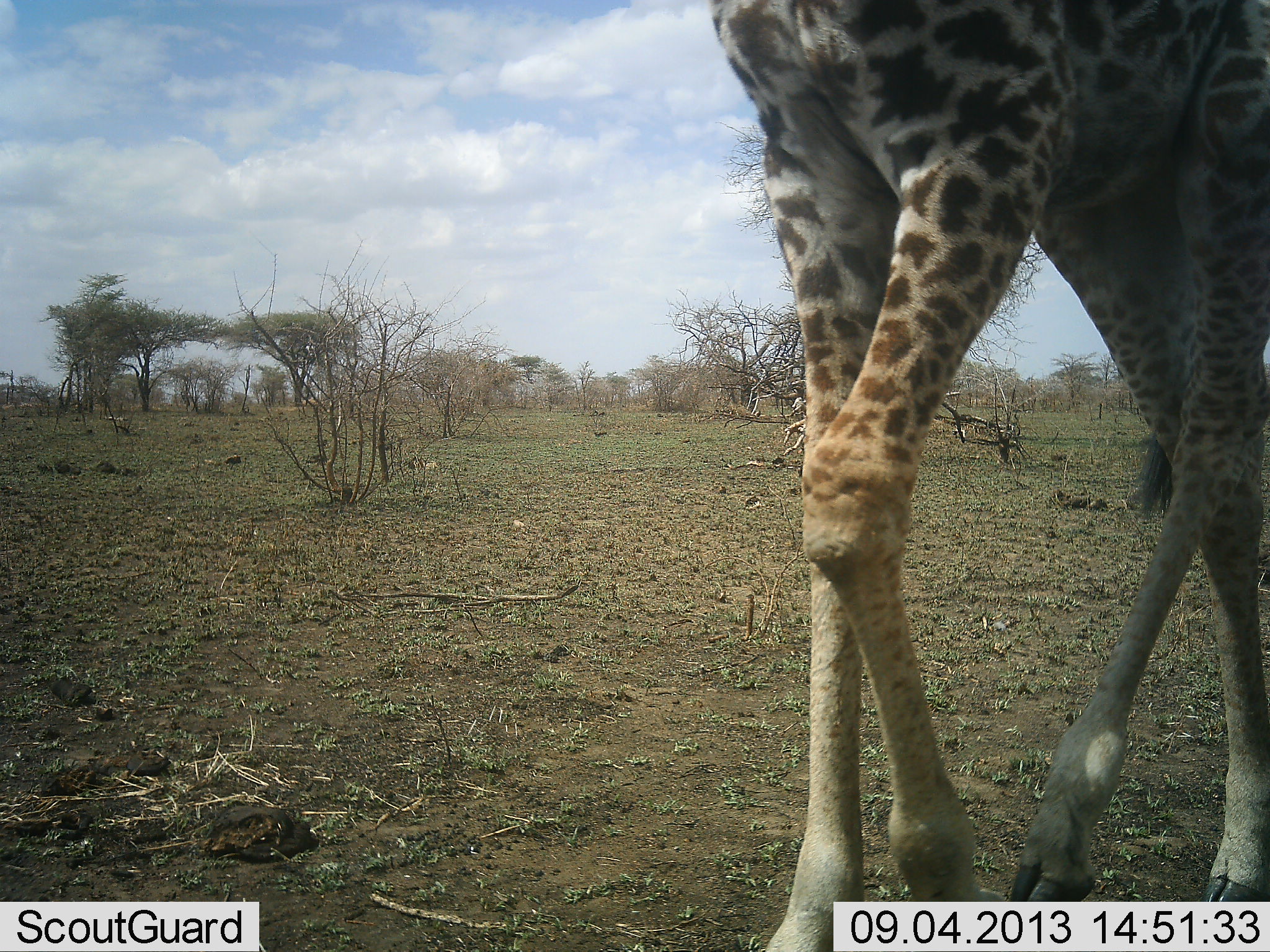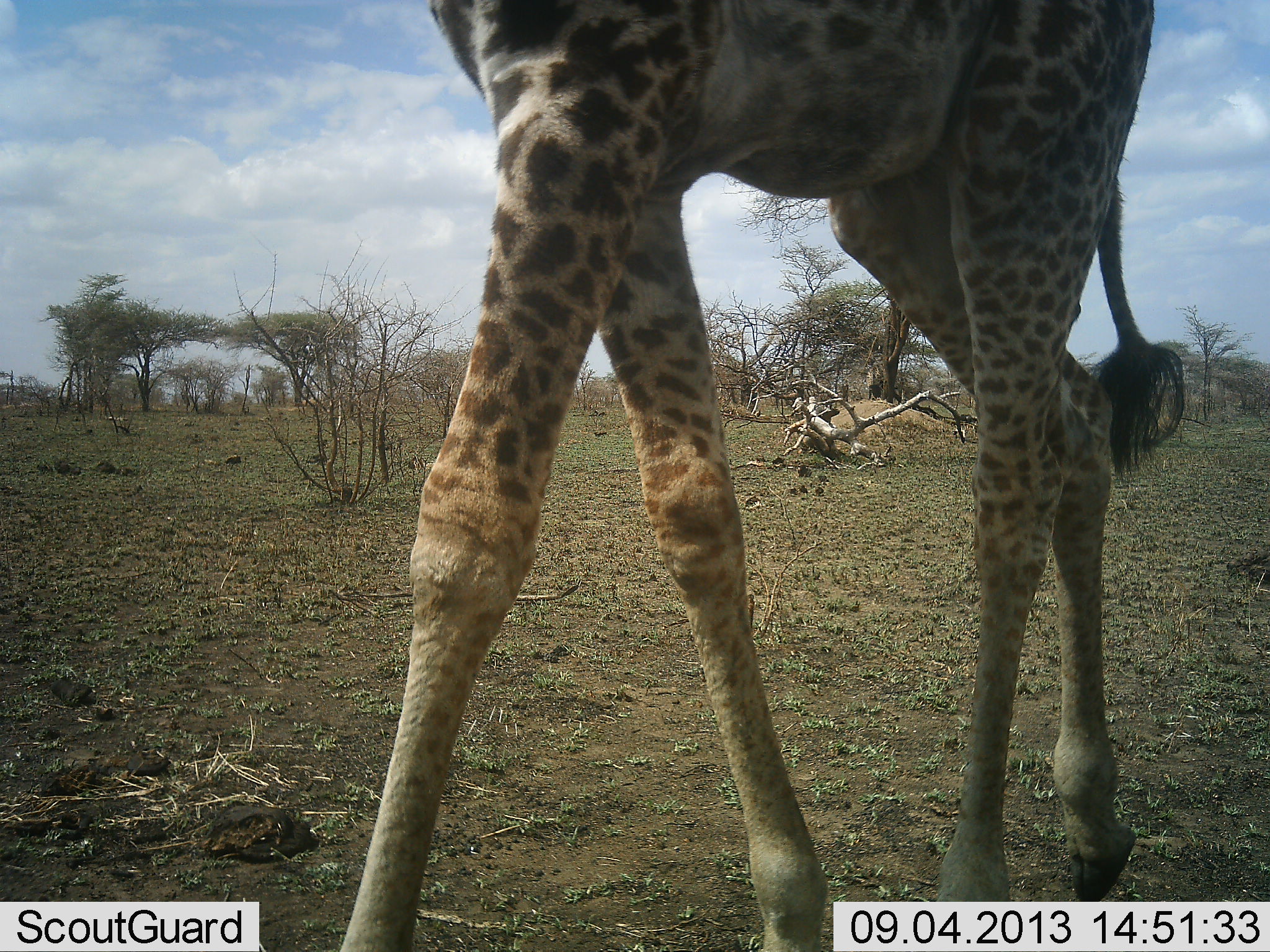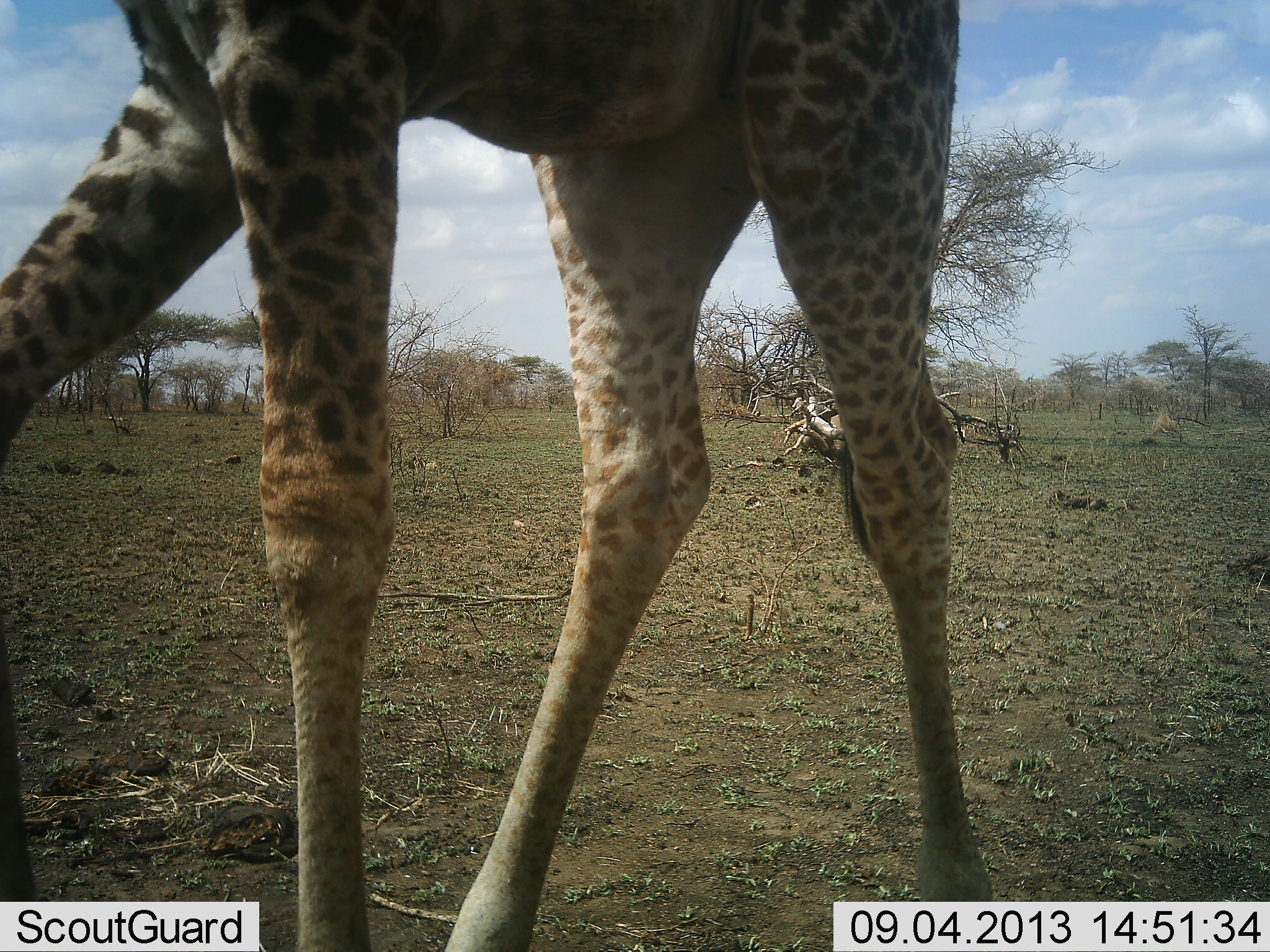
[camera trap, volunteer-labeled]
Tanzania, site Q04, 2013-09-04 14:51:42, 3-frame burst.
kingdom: Animalia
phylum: Chordata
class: Mammalia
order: Artiodactyla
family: Giraffidae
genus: Giraffa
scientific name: Giraffa camelopardalis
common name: giraffe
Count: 2.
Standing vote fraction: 0%.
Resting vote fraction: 0%.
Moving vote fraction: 100%.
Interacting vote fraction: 0%.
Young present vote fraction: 0%.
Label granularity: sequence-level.